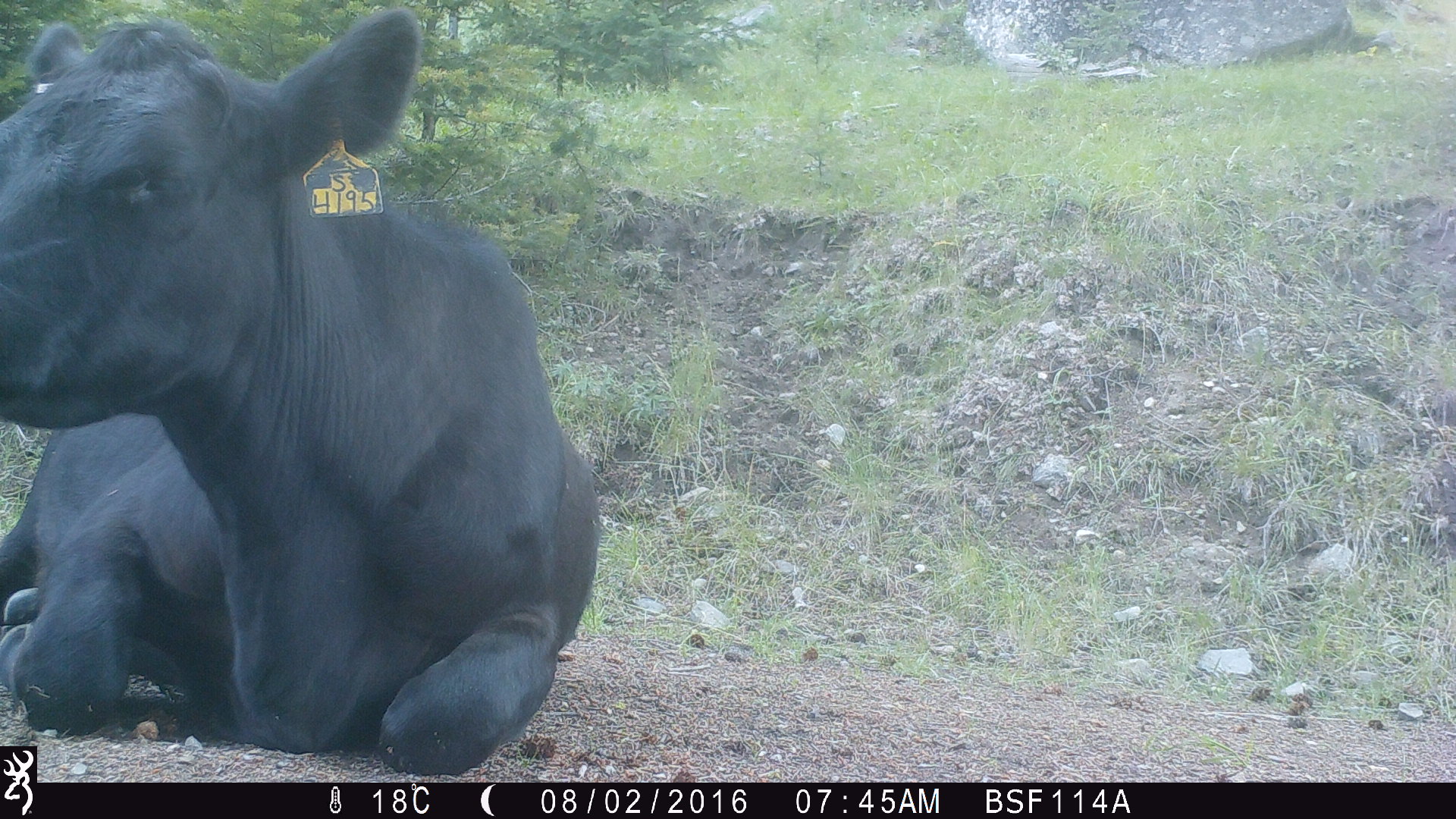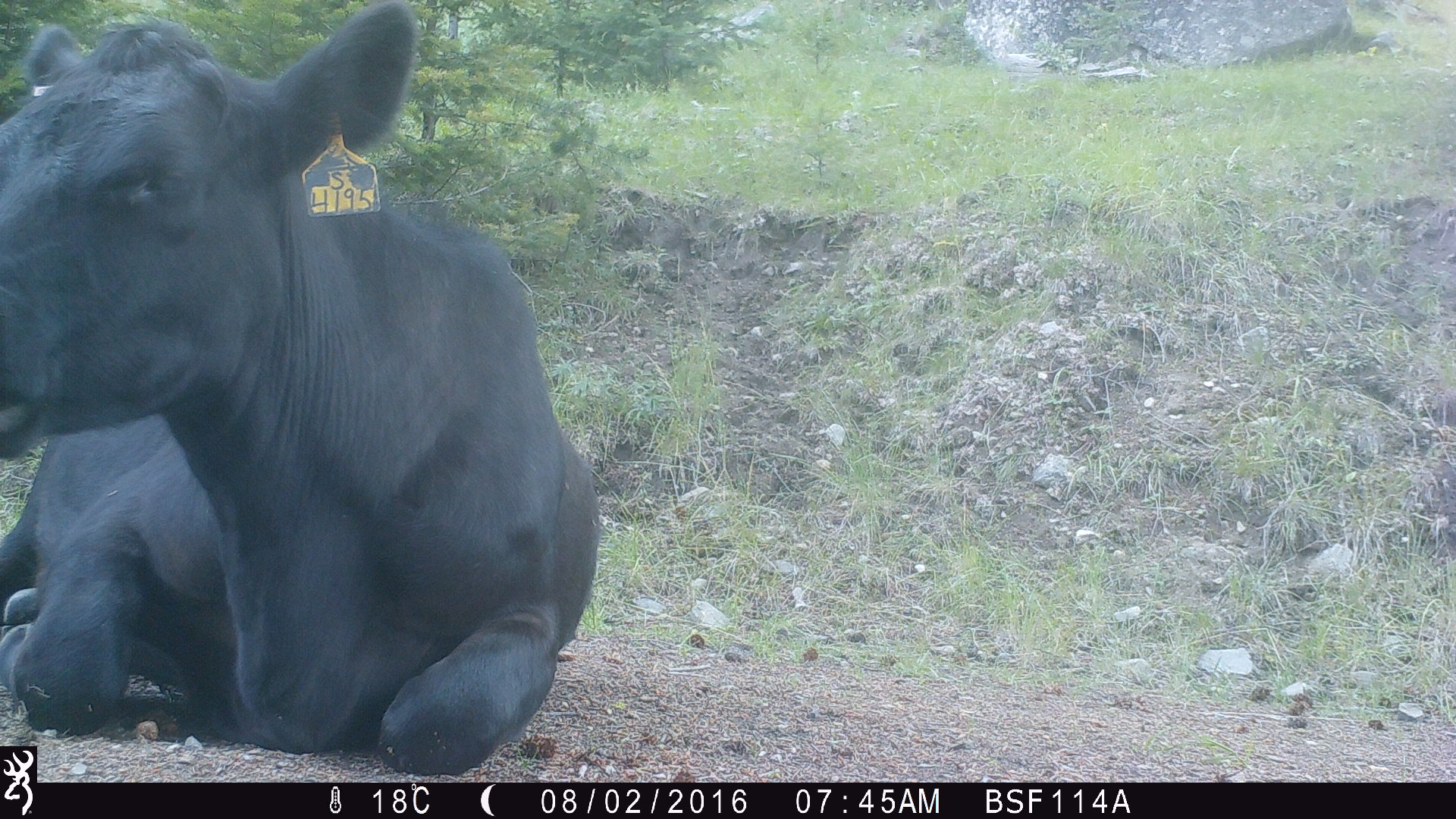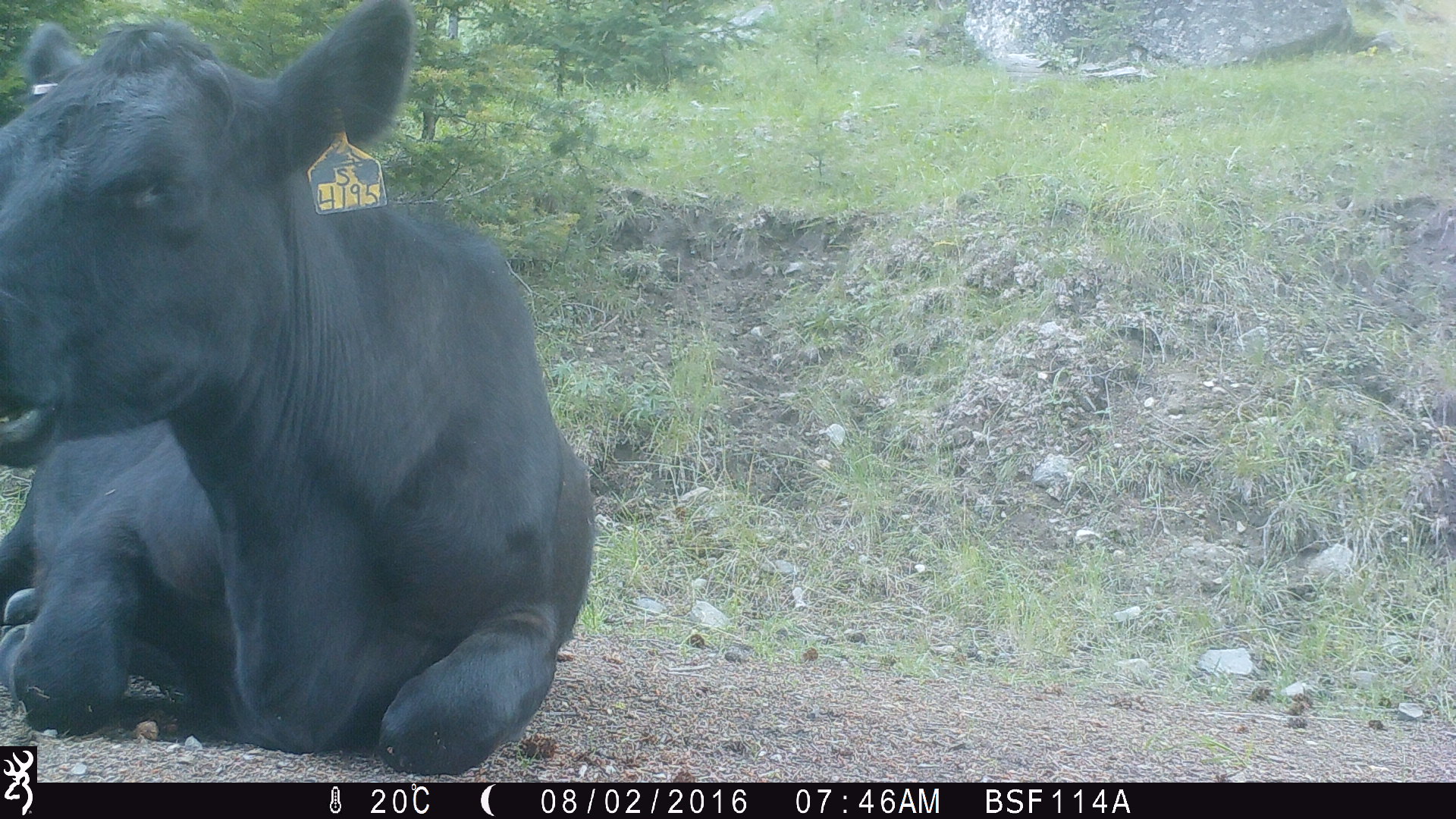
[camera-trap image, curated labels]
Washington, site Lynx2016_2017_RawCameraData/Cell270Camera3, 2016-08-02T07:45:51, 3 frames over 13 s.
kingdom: Animalia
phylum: Chordata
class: Mammalia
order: Artiodactyla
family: Bovidae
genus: Bos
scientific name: Bos taurus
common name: domestic cattle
Domestic cattle (Bos taurus). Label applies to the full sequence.